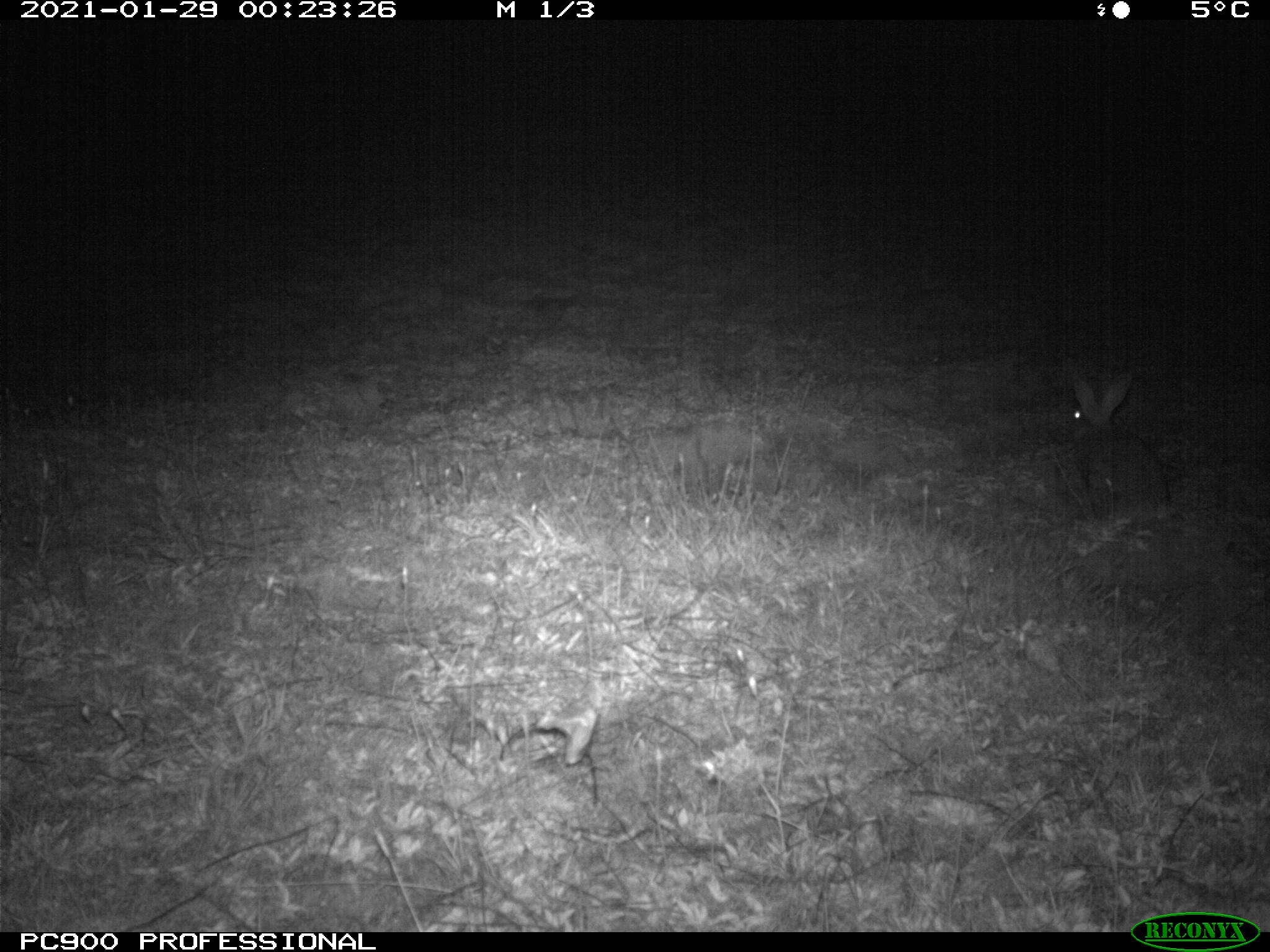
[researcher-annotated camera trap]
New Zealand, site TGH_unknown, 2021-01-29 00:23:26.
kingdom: Animalia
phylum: Chordata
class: Mammalia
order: Lagomorpha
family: Leporidae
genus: Oryctolagus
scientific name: Oryctolagus cuniculus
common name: european rabbit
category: rabbit